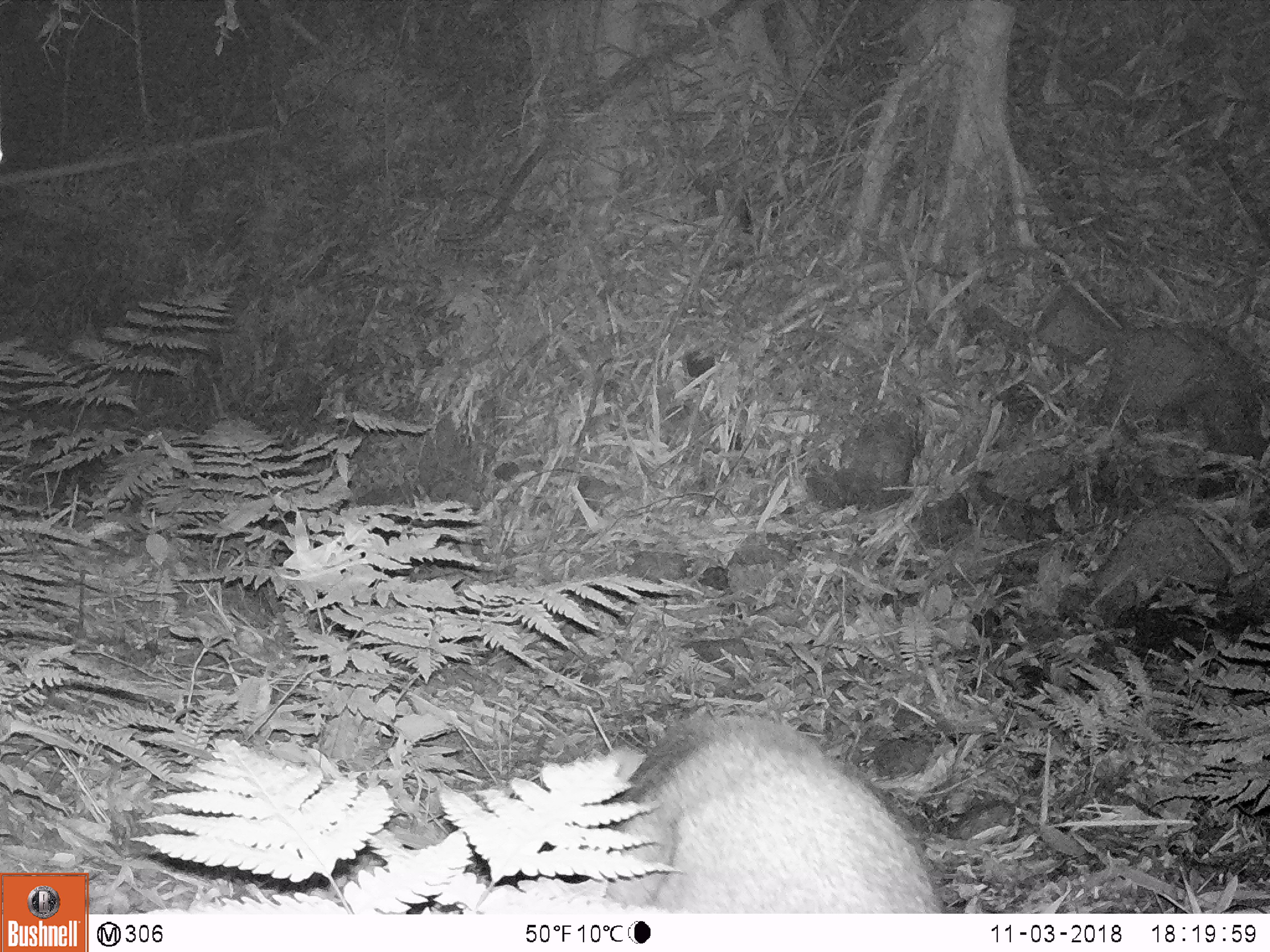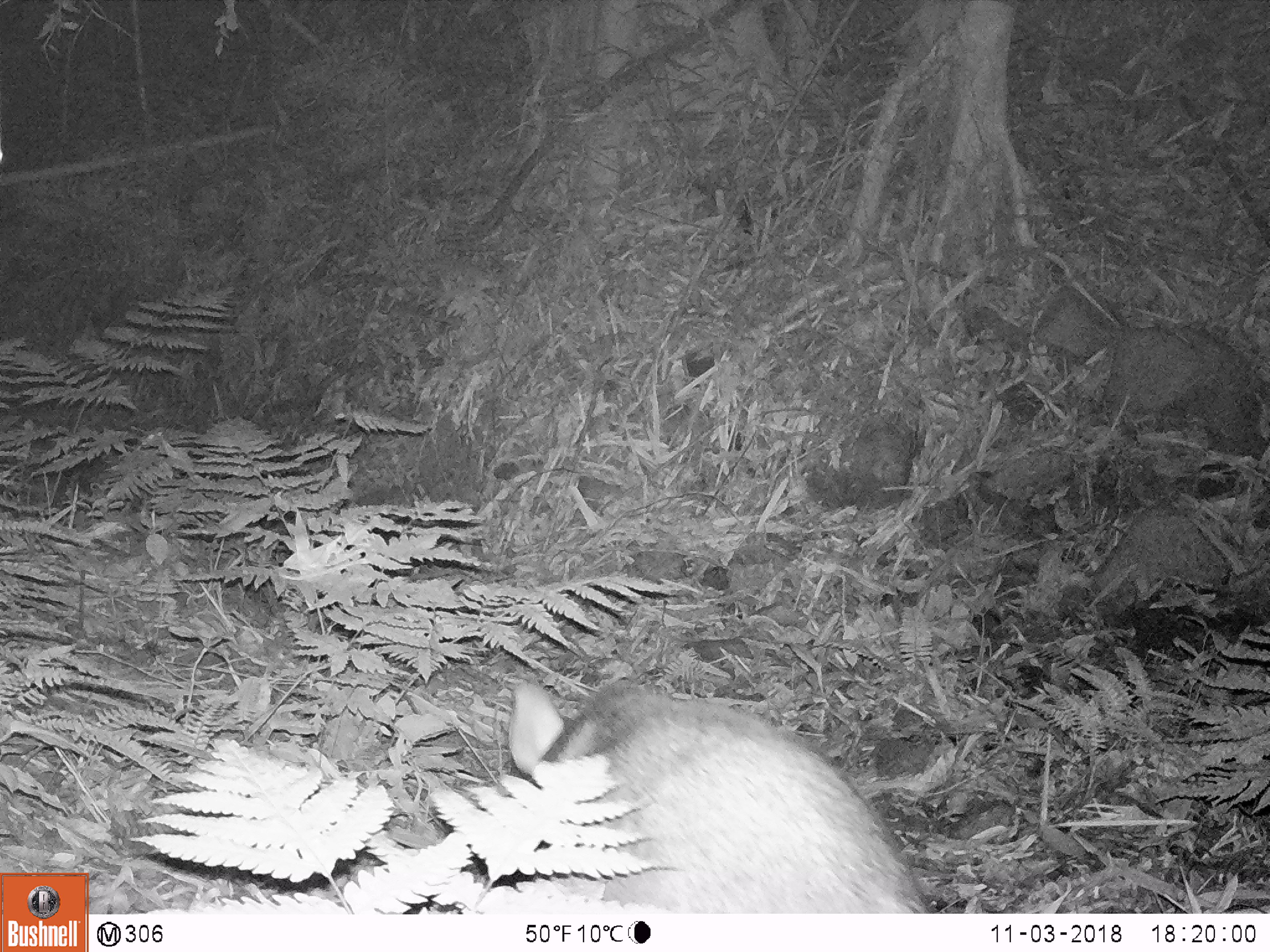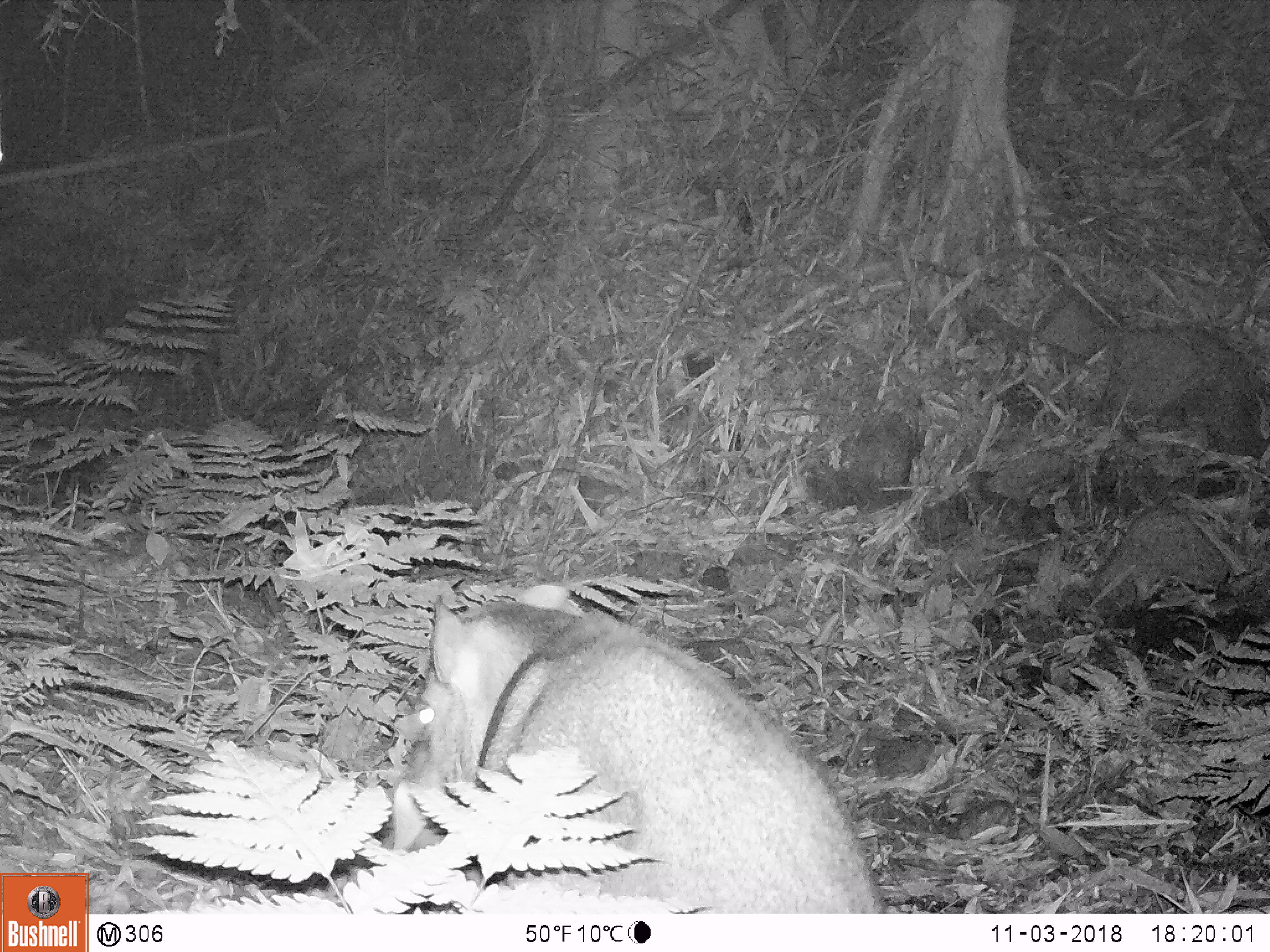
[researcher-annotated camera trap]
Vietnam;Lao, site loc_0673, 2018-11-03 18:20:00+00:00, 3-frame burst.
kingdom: Animalia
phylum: Chordata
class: Mammalia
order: Artiodactyla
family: Suidae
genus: Sus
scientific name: Sus scrofa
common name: eurasian wild pig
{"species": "eurasian wild pig (Sus scrofa)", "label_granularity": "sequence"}